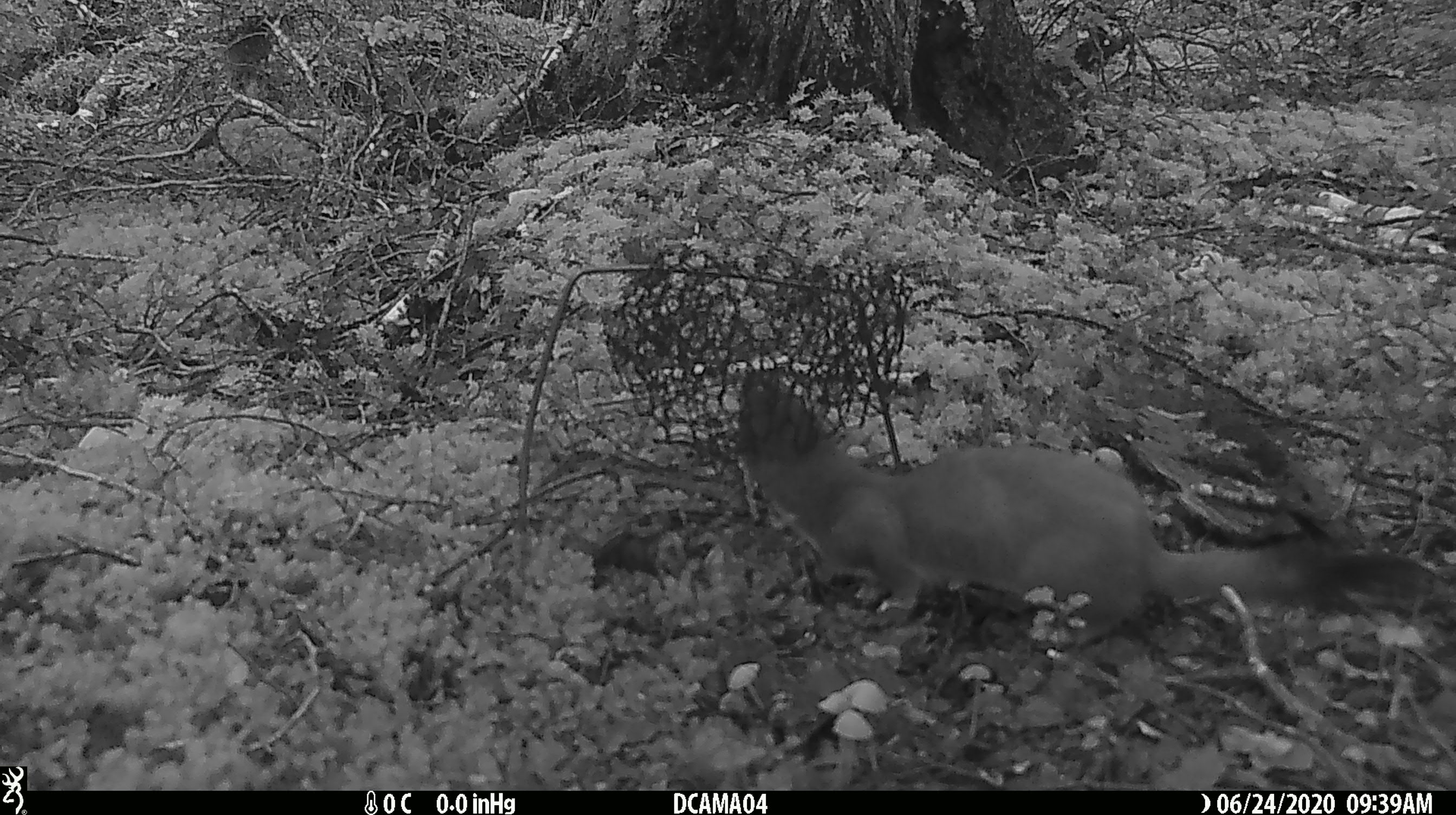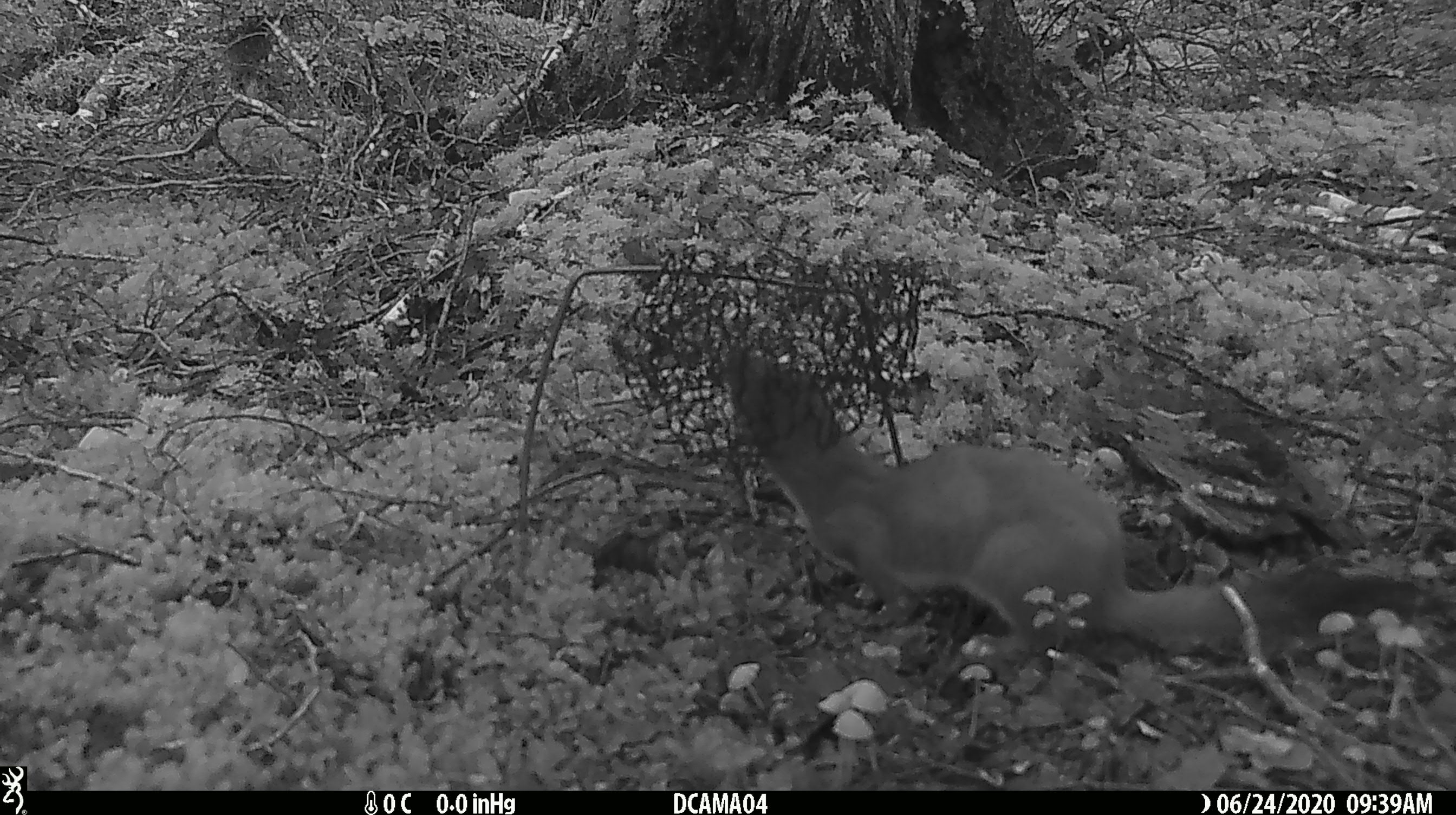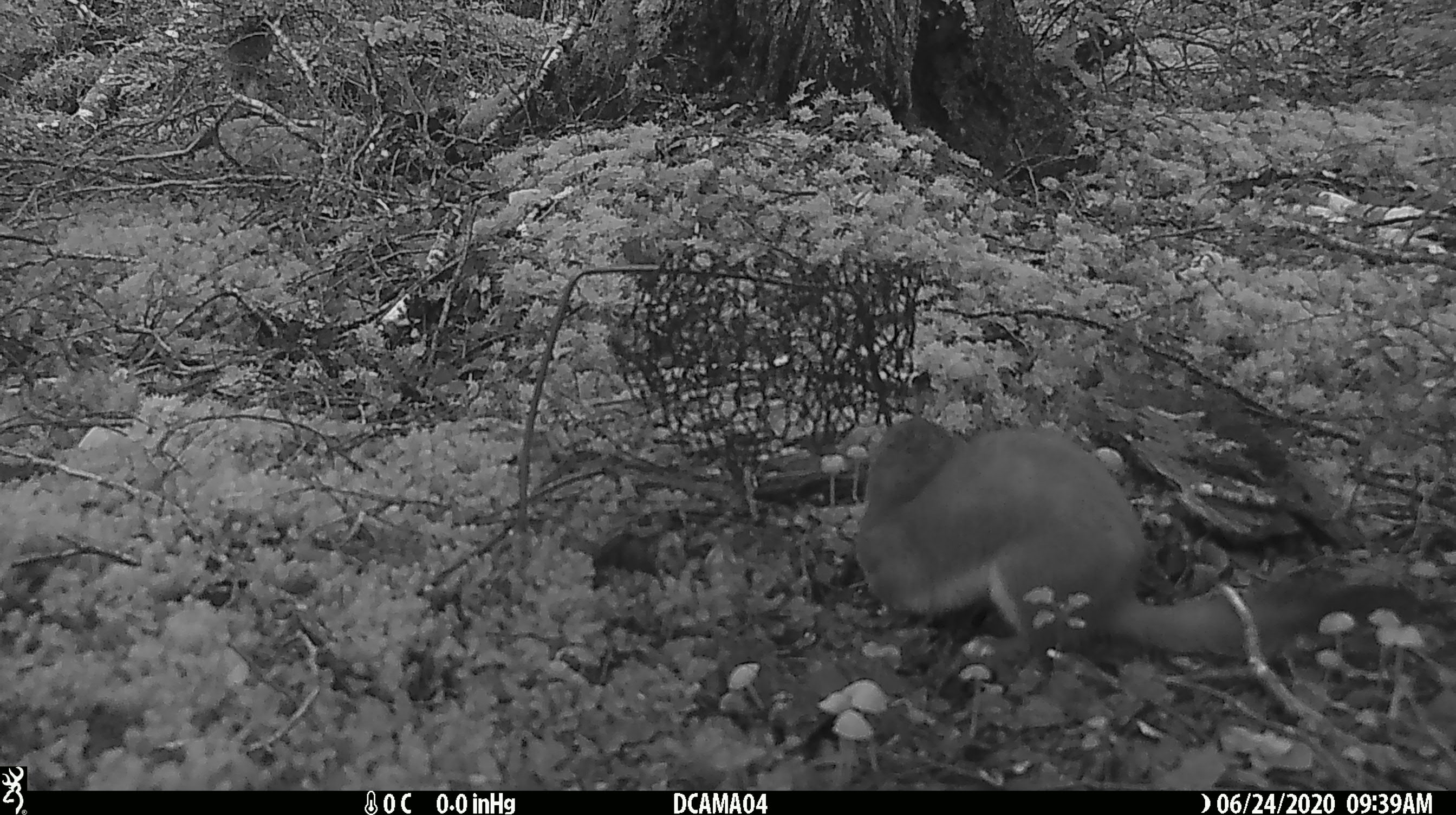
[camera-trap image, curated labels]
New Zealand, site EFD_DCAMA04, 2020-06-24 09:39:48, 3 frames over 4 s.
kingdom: Animalia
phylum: Chordata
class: Mammalia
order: Carnivora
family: Mustelidae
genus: Mustela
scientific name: Mustela erminea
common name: stoat